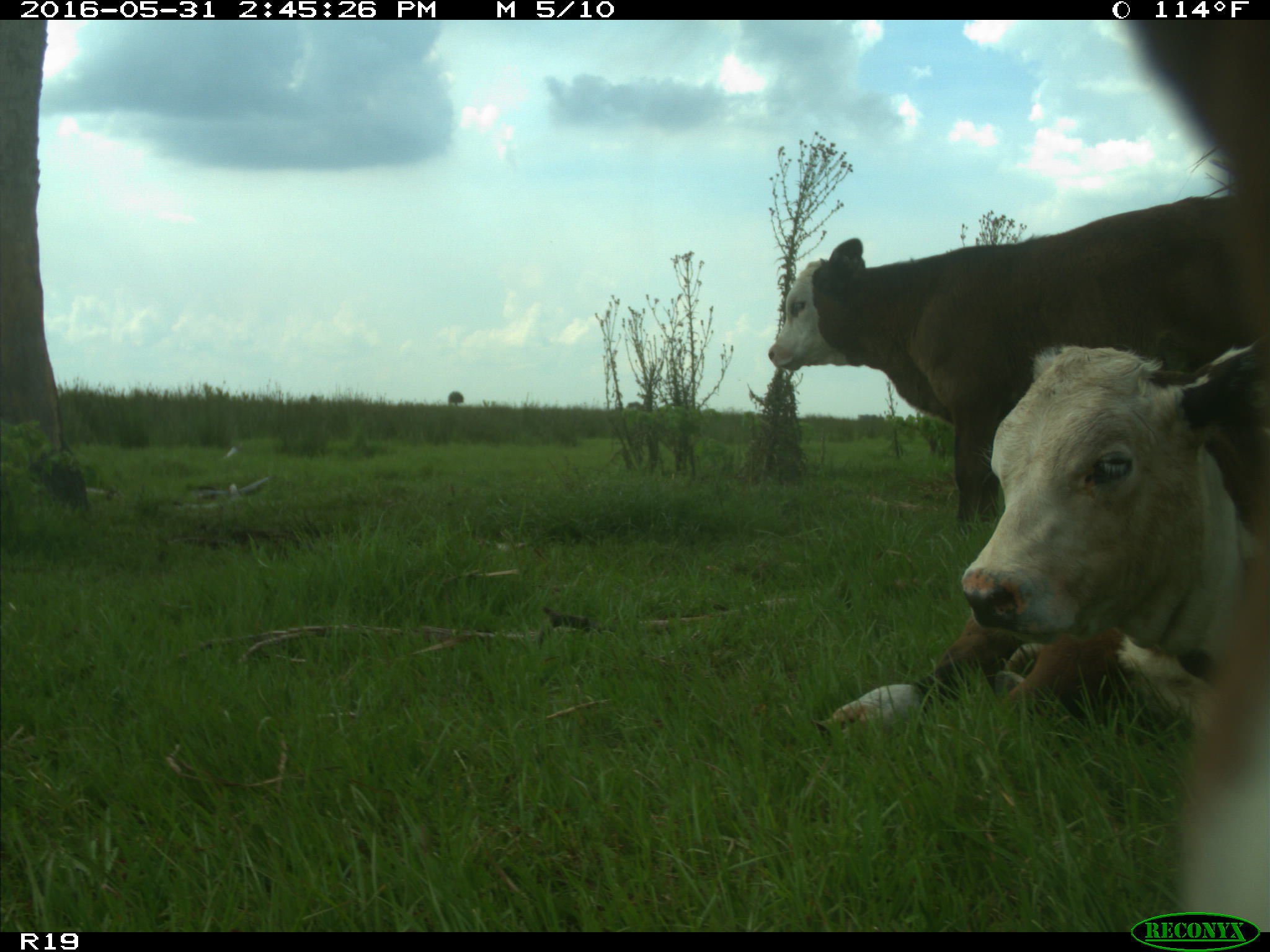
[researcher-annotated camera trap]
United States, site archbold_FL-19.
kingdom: Animalia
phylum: Chordata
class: Mammalia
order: Artiodactyla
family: Bovidae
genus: Bos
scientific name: Bos taurus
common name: domestic cow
Bos taurus (domestic cow).